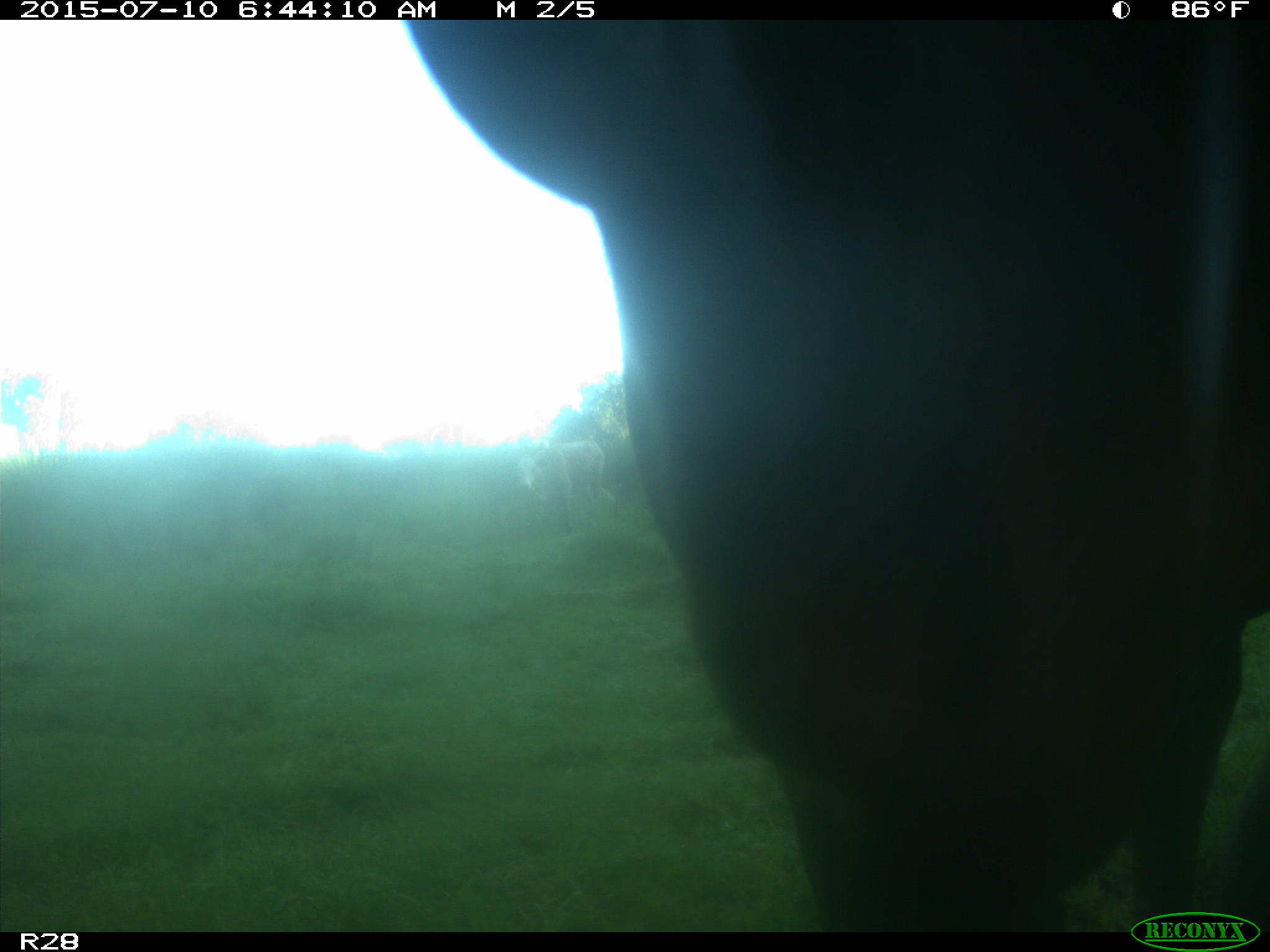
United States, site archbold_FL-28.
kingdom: Animalia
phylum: Chordata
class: Mammalia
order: Artiodactyla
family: Bovidae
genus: Bos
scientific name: Bos taurus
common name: domestic cow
Bos taurus (domestic cow).